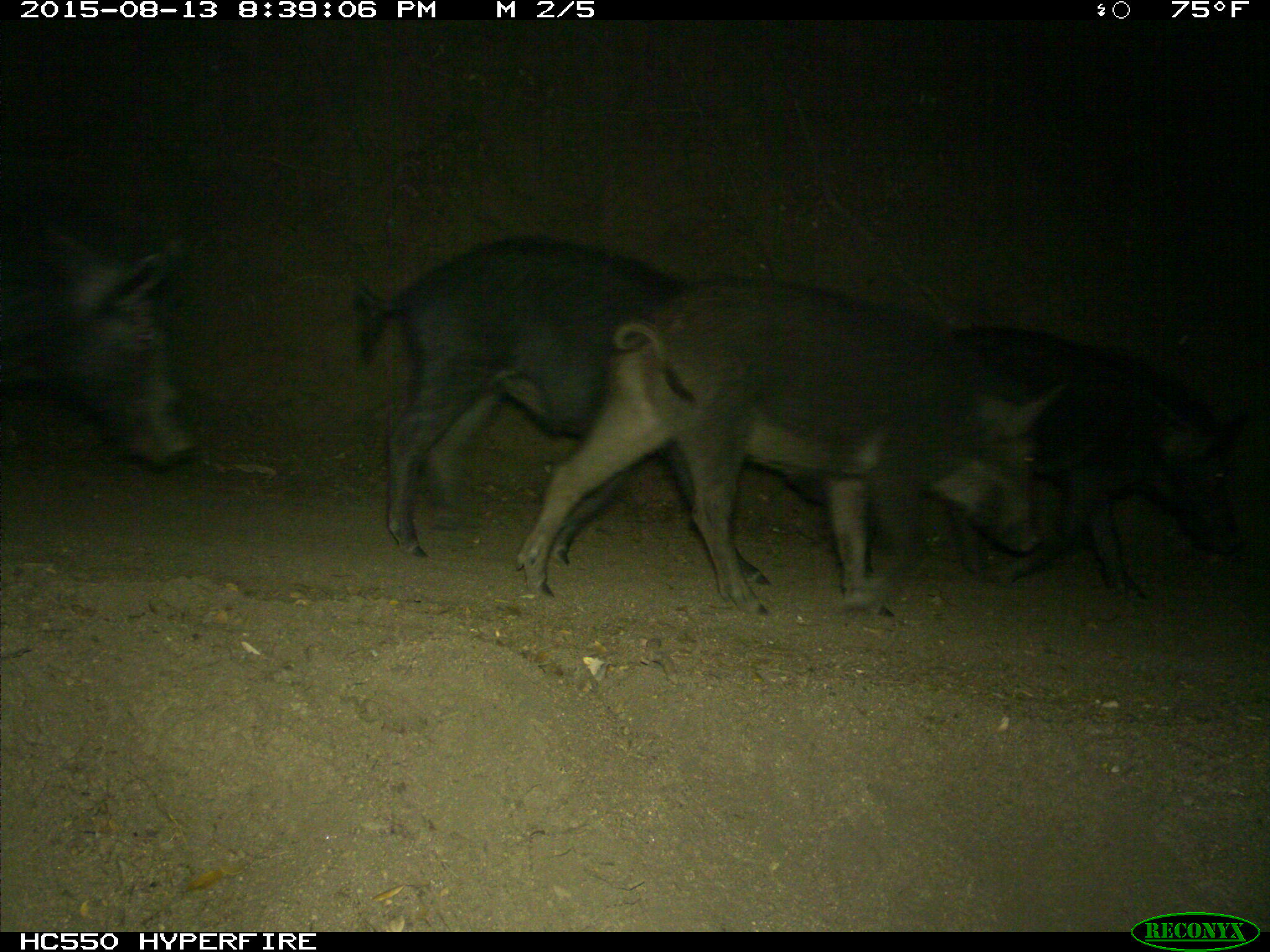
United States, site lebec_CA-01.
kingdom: Animalia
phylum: Chordata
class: Mammalia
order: Artiodactyla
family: Suidae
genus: Sus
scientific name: Sus scrofa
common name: wild boar